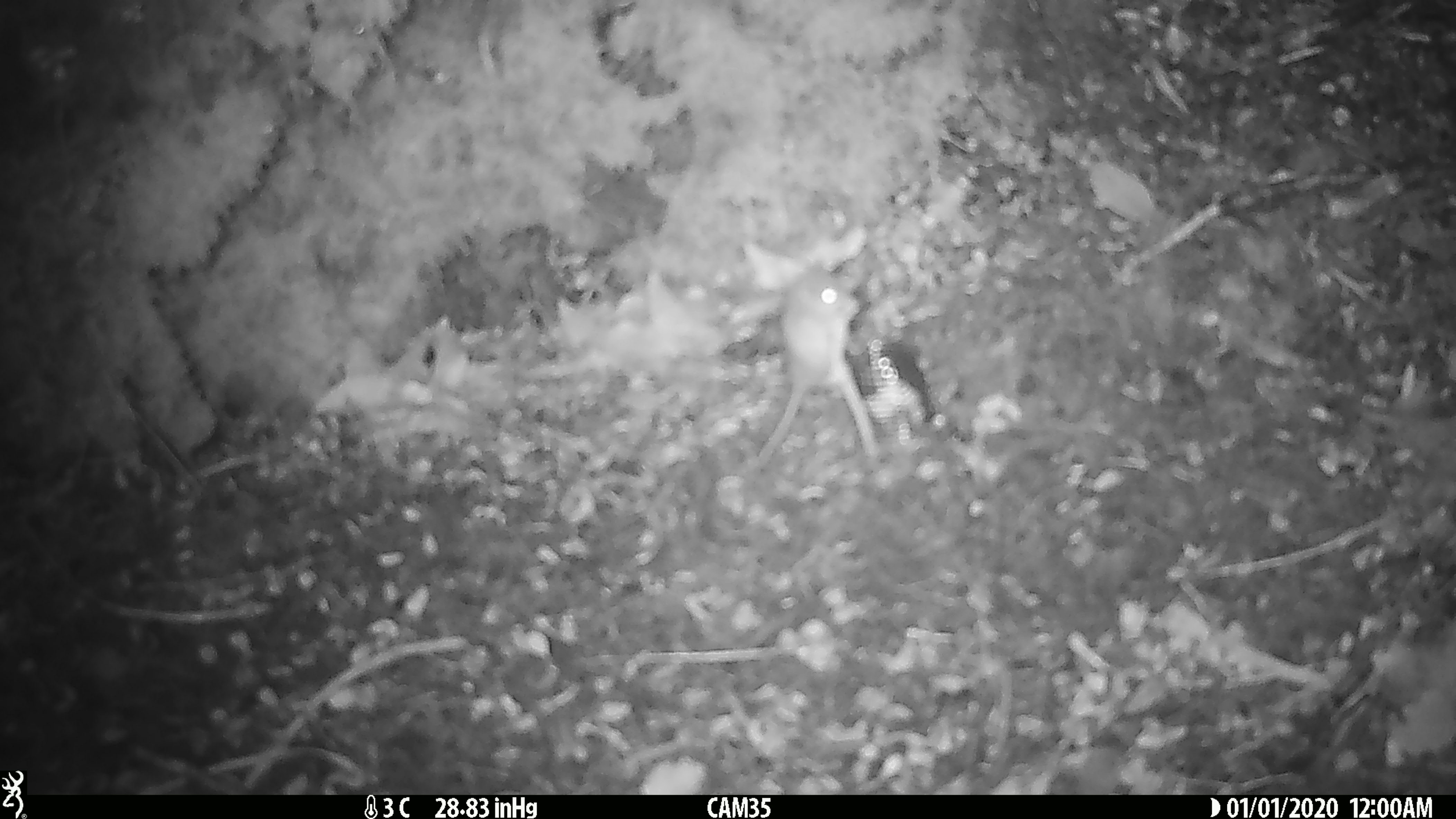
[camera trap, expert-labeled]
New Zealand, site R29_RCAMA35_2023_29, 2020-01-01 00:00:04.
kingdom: Animalia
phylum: Chordata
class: Mammalia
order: Rodentia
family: Muridae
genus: Mus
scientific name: Mus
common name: mouse